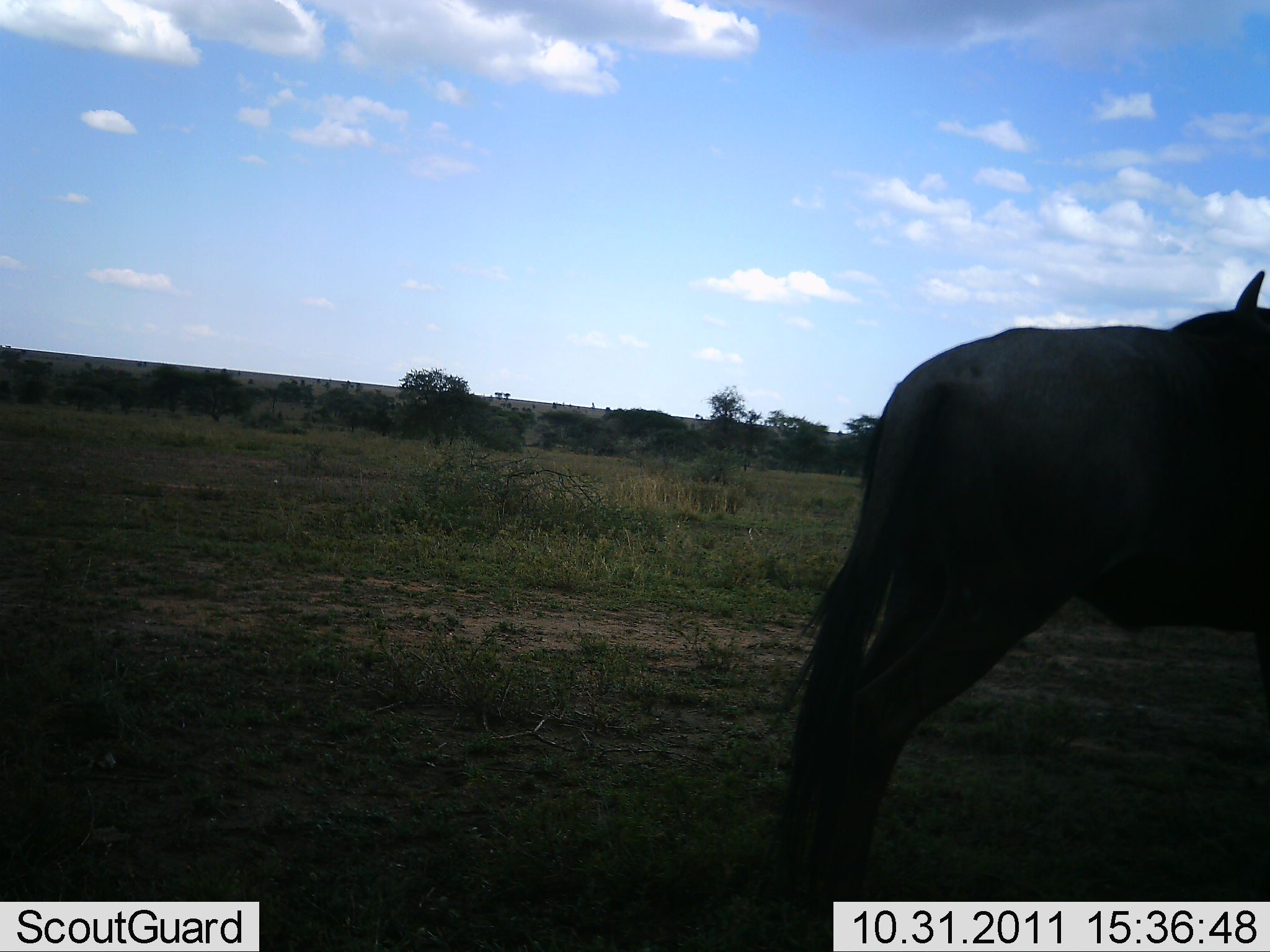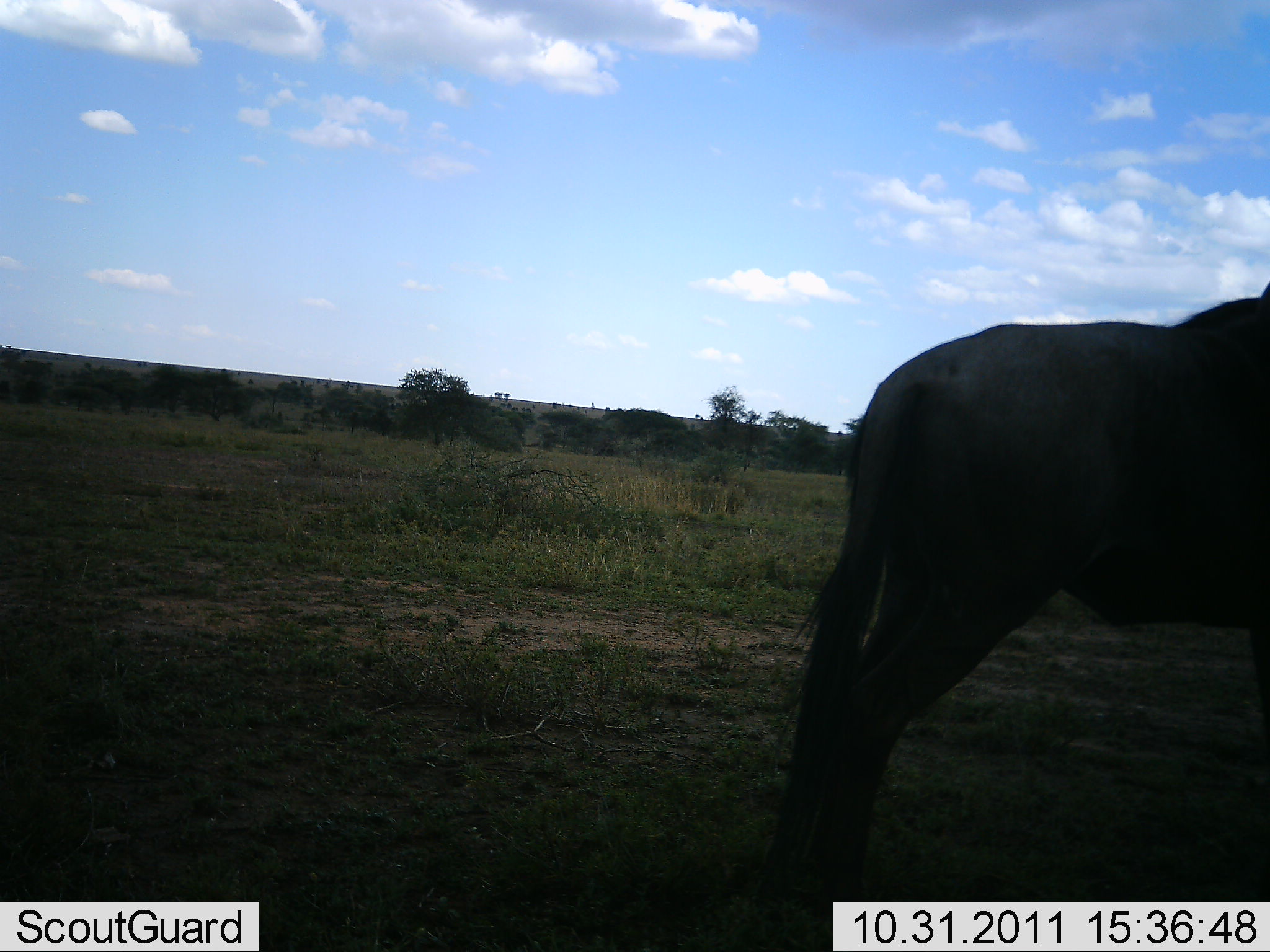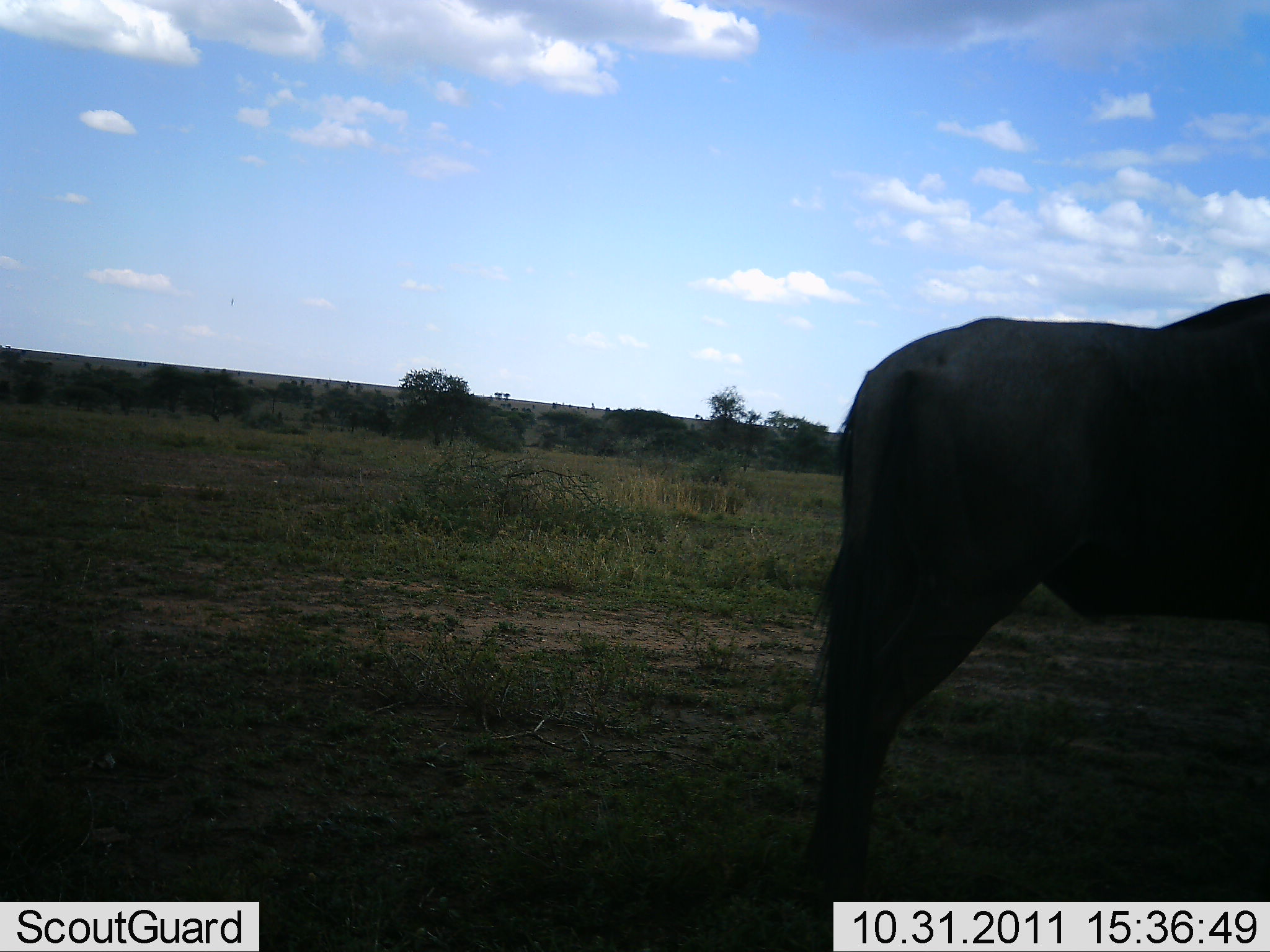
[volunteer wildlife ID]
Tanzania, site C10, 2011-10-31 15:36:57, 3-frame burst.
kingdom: Animalia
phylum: Chordata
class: Mammalia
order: Artiodactyla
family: Bovidae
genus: Connochaetes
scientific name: Connochaetes taurinus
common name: blue wildebeest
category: wildebeest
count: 1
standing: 100%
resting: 0%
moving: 0%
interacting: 0%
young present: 0%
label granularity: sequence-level